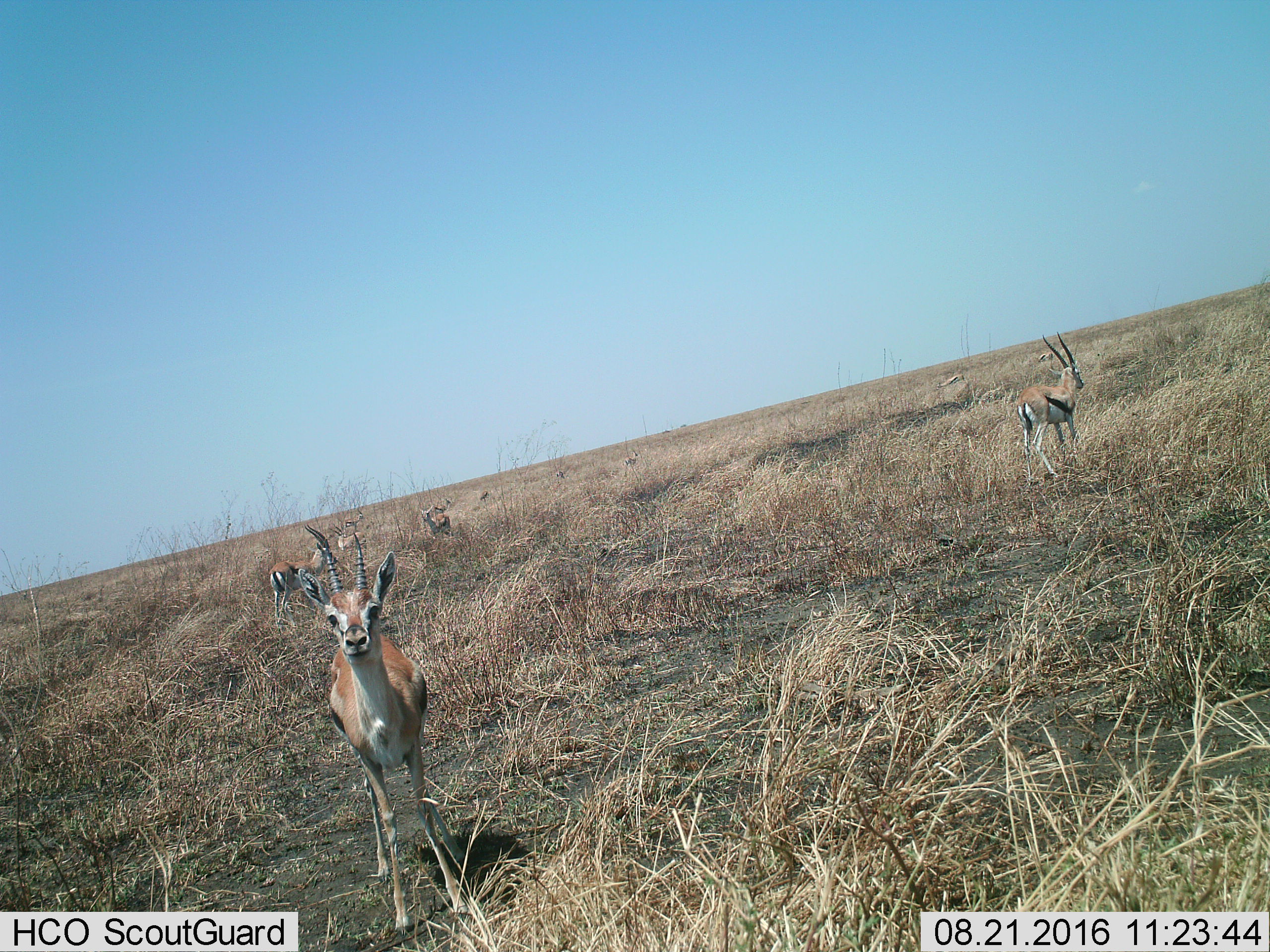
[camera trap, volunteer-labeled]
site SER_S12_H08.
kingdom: Animalia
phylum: Chordata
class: Mammalia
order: Artiodactyla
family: Bovidae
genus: Eudorcas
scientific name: Eudorcas thomsonii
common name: thomson's gazelle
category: gazellethomsons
Gazellethomsons (thomson's gazelle) (Eudorcas thomsonii), count 8. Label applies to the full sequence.